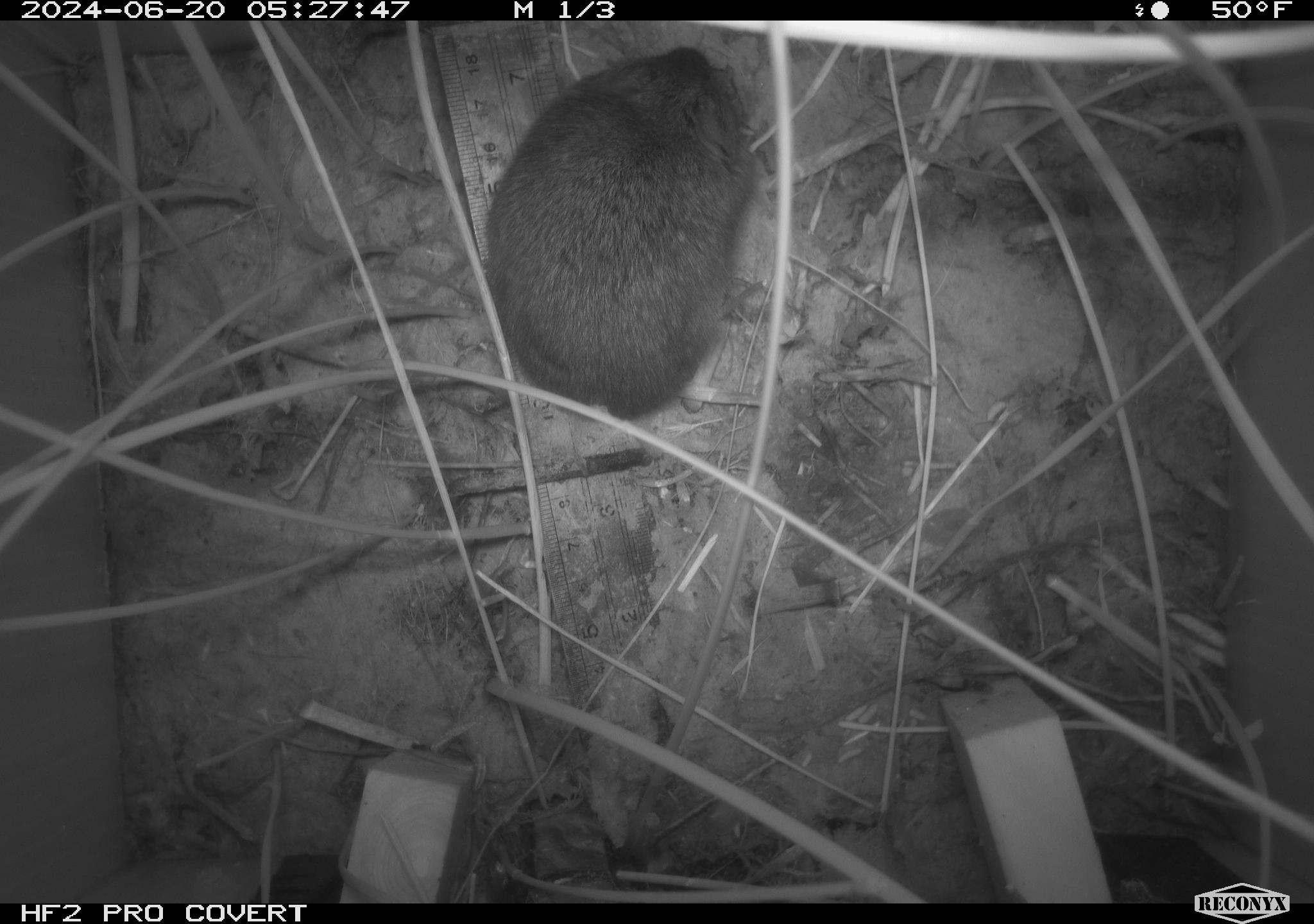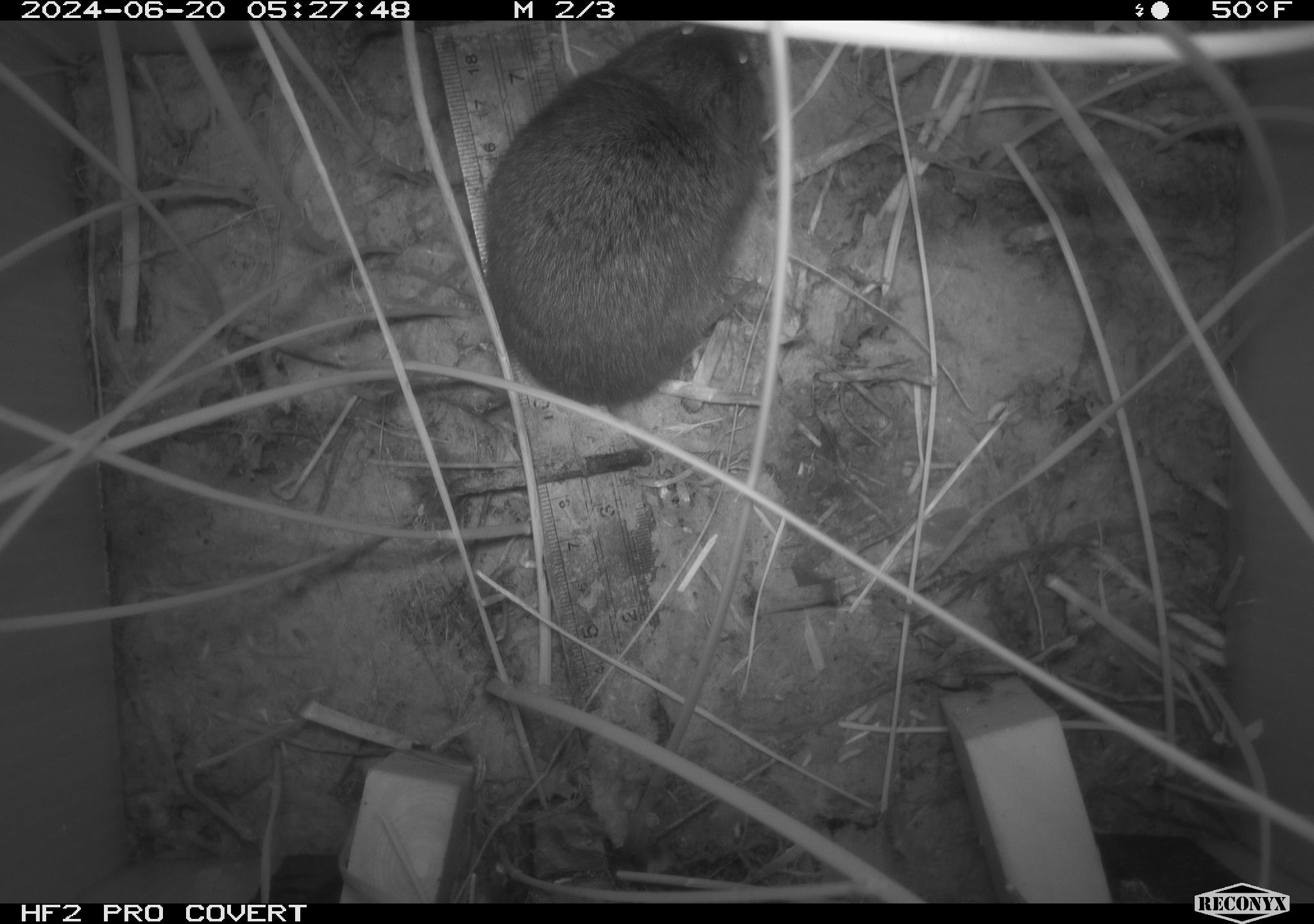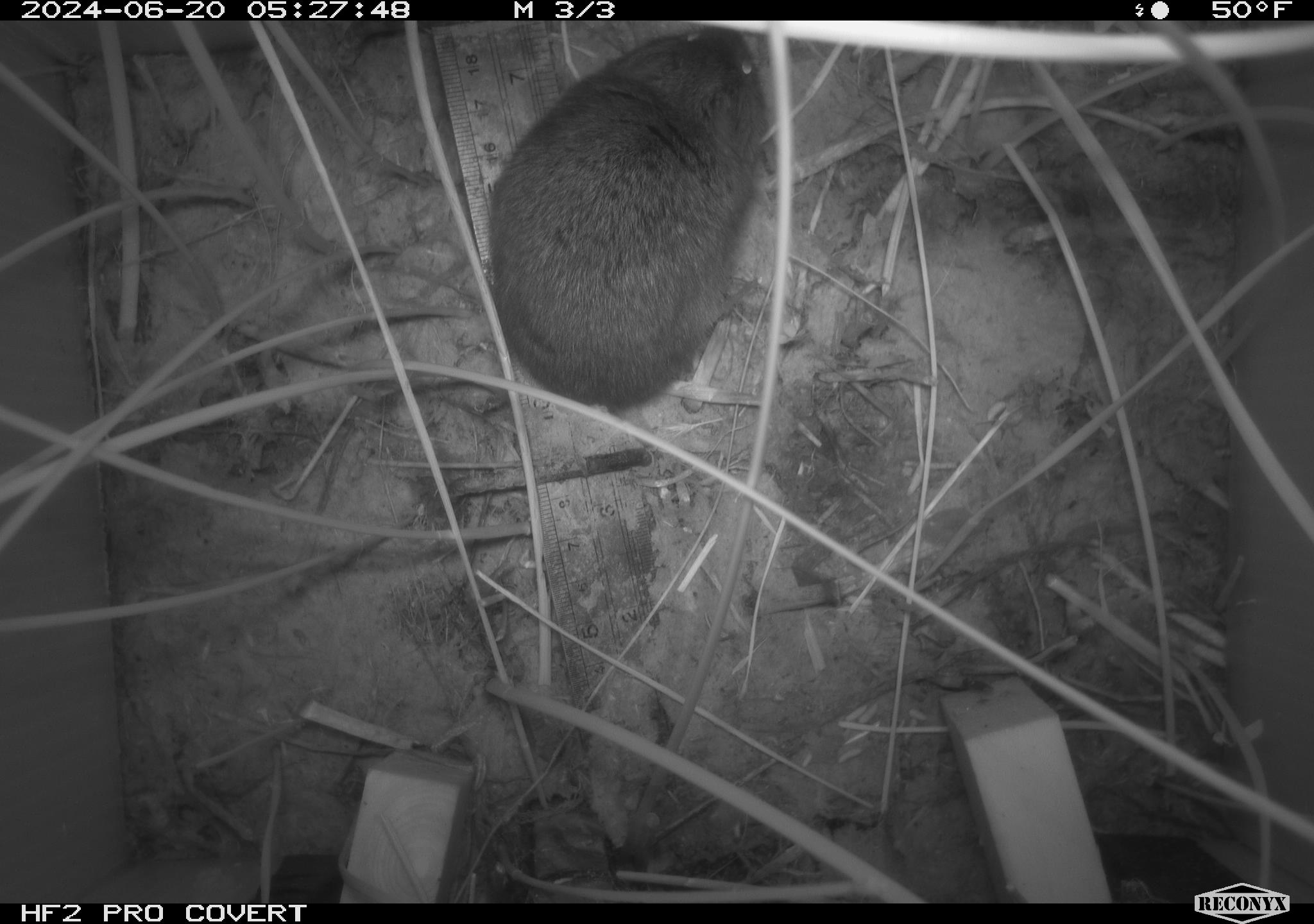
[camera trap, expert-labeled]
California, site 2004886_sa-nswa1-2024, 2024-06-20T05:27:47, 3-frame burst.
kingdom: Animalia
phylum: Chordata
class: Mammalia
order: Rodentia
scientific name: Rodentia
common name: rodent